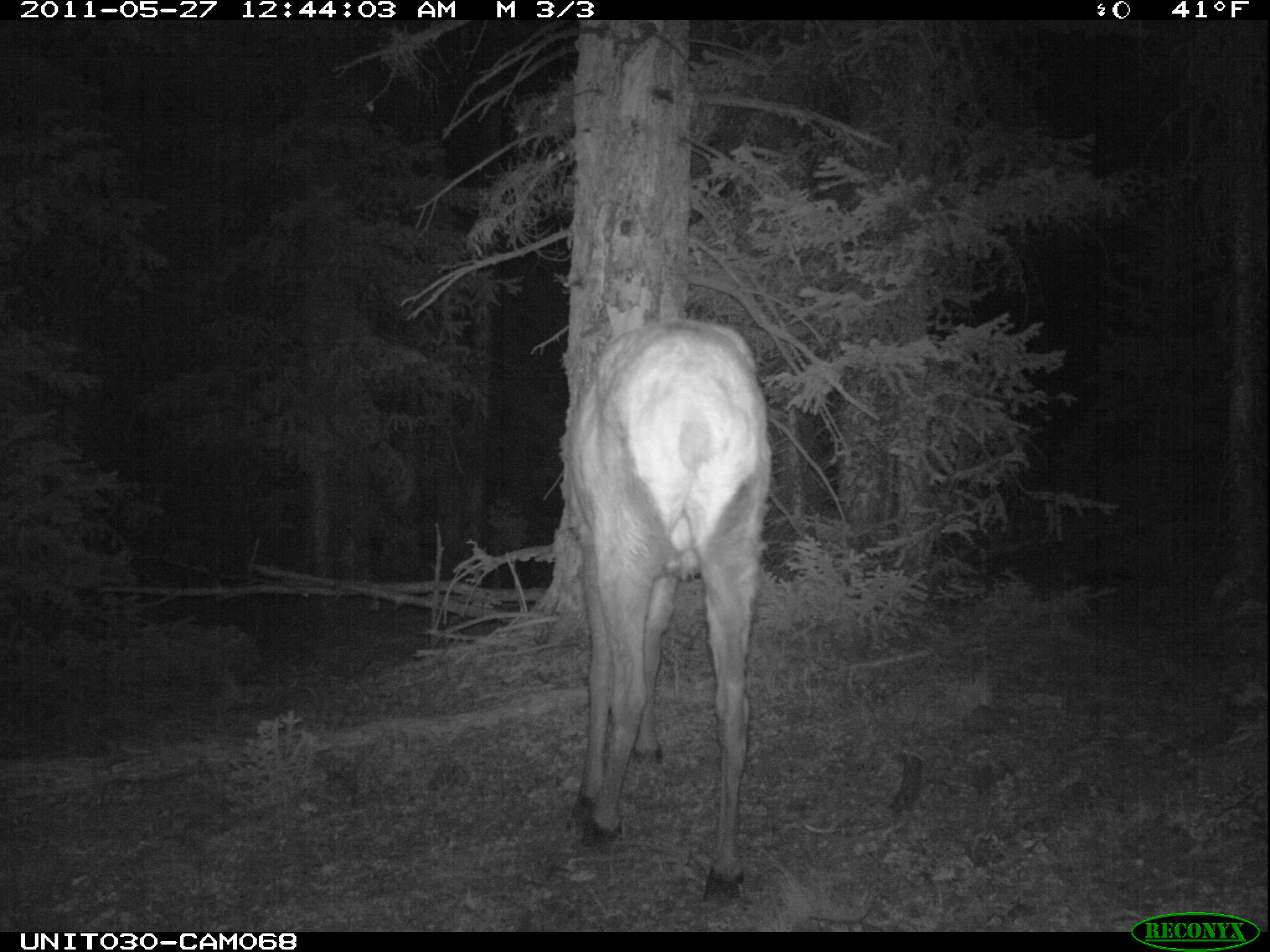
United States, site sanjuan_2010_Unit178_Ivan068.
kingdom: Animalia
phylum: Chordata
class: Mammalia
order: Artiodactyla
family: Cervidae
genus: Cervus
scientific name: Cervus elaphus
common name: red deer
Cervus elaphus (red deer).